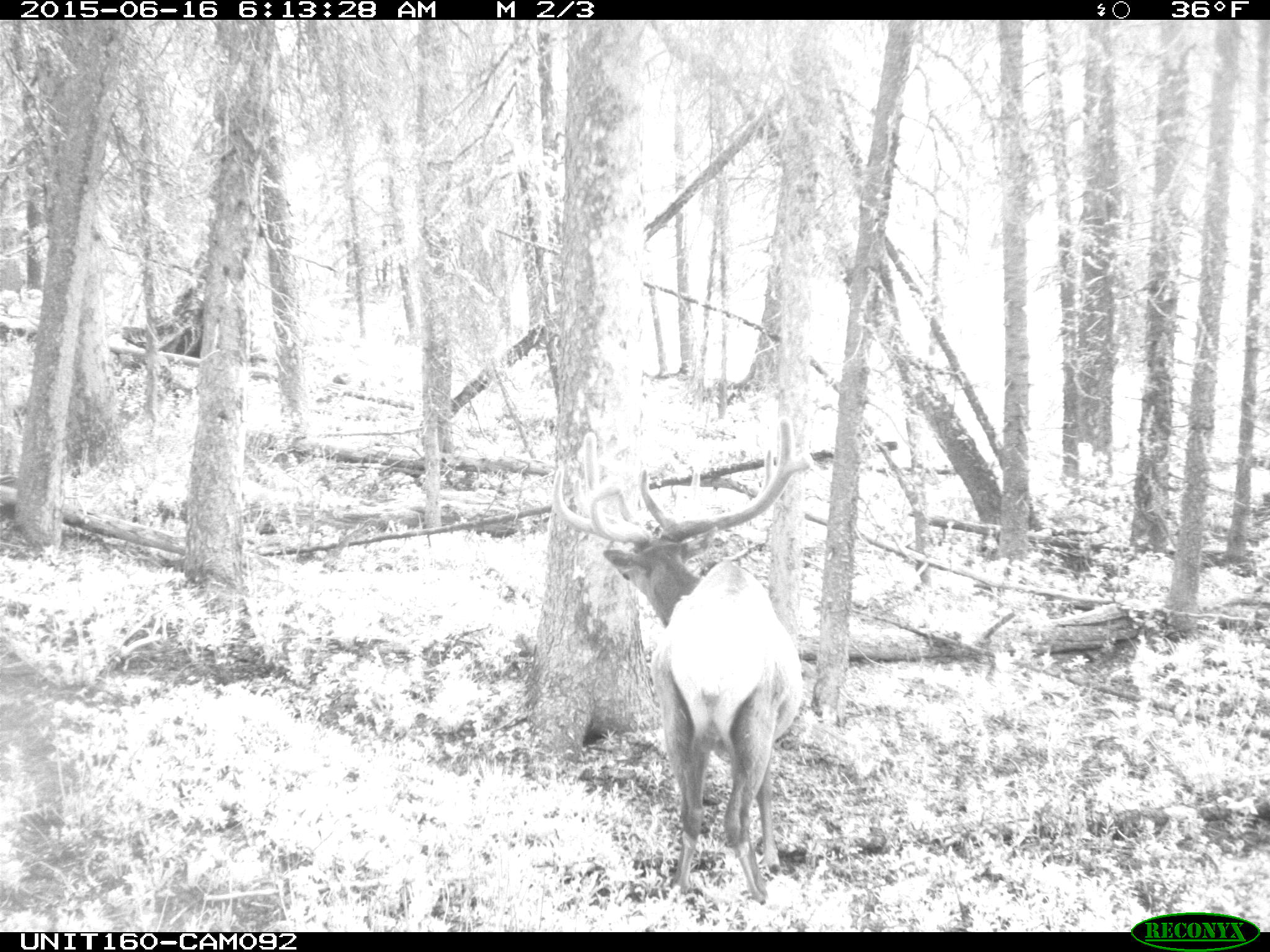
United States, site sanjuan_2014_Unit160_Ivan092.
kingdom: Animalia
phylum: Chordata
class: Mammalia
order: Artiodactyla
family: Cervidae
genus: Cervus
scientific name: Cervus elaphus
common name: red deer